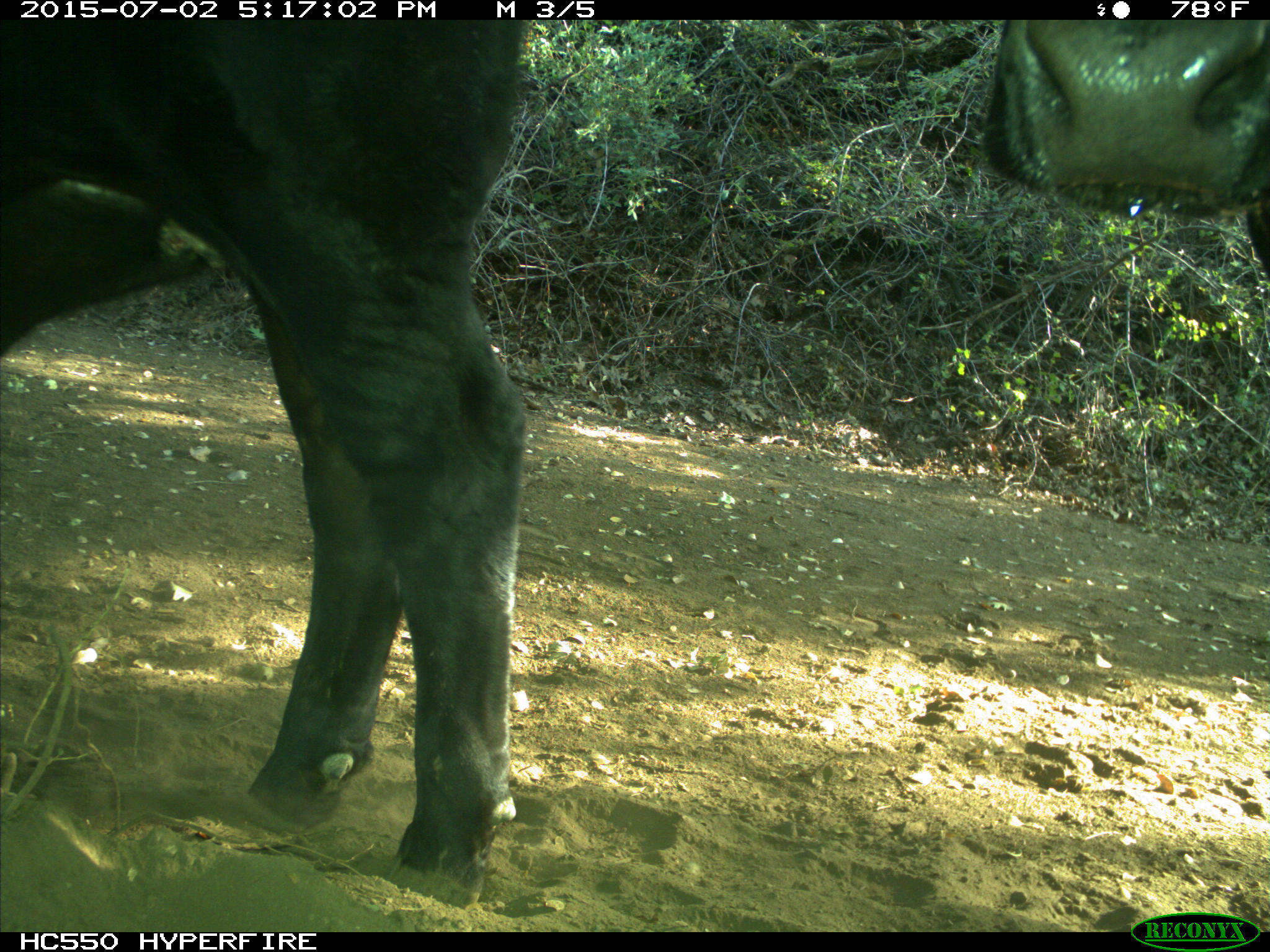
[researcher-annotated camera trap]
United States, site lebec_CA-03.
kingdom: Animalia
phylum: Chordata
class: Mammalia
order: Artiodactyla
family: Bovidae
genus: Bos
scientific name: Bos taurus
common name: domestic cow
Bos taurus (domestic cow).